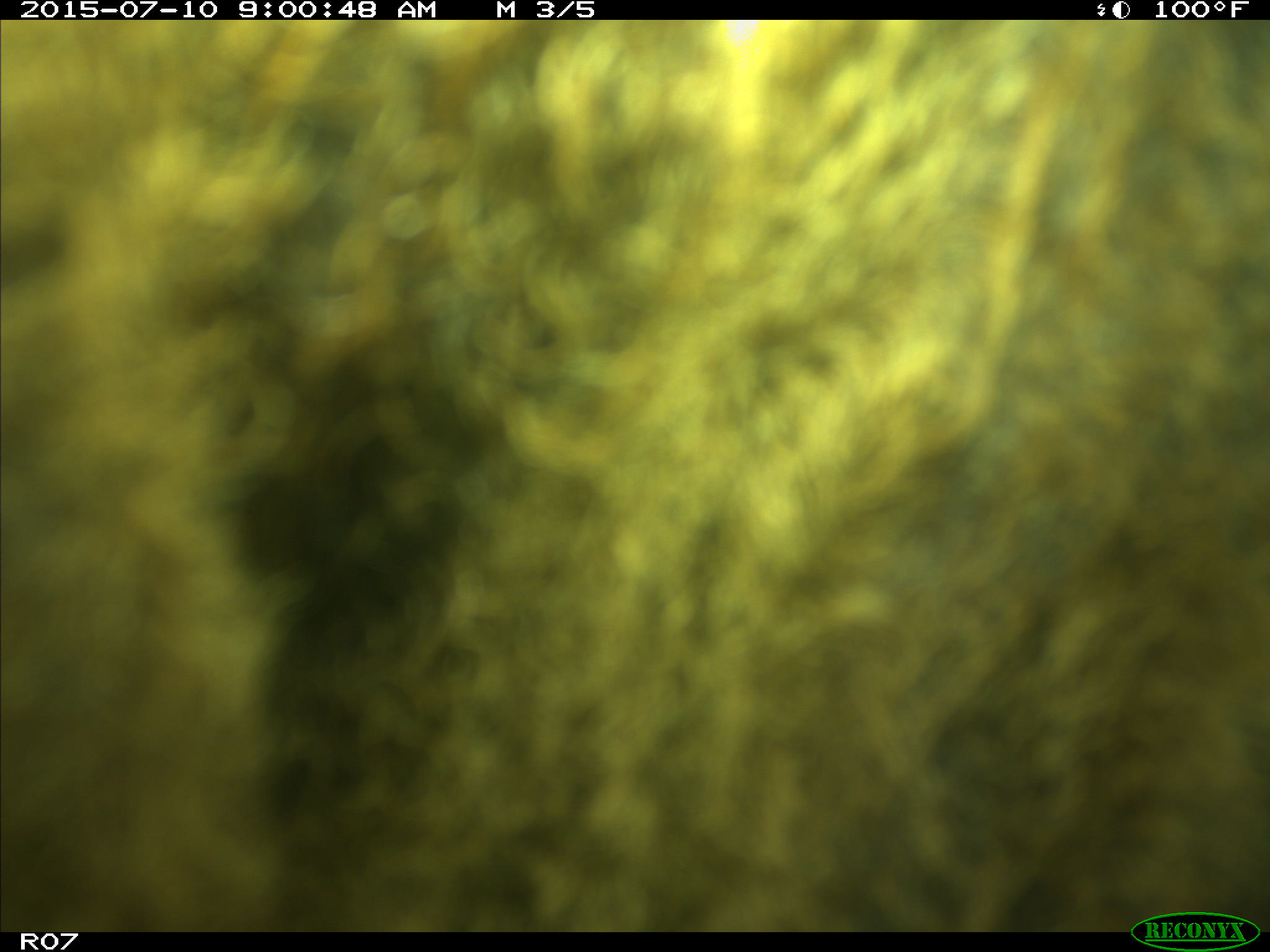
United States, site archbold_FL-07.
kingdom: Animalia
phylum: Chordata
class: Mammalia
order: Artiodactyla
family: Bovidae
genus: Bos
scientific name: Bos taurus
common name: domestic cow